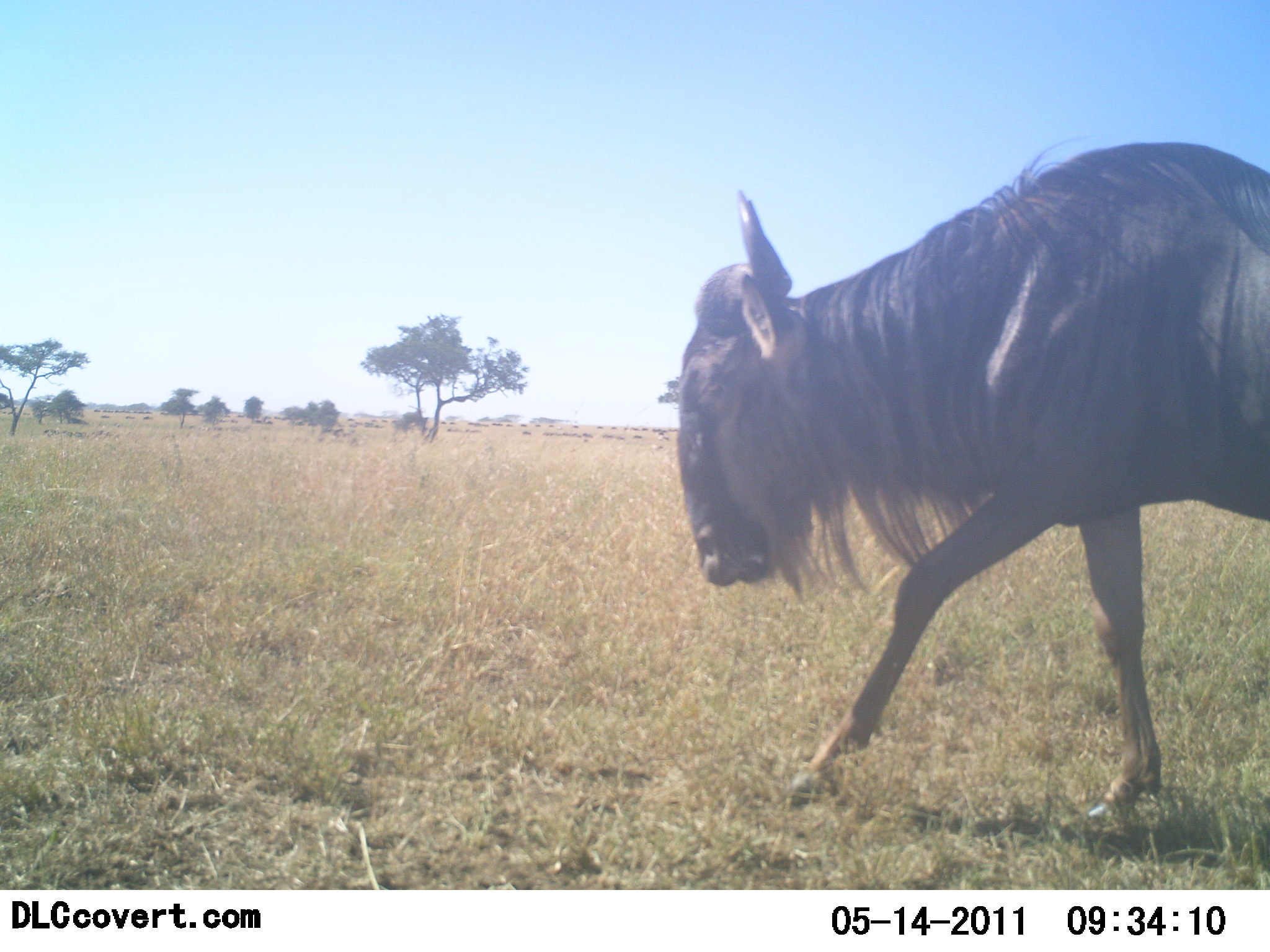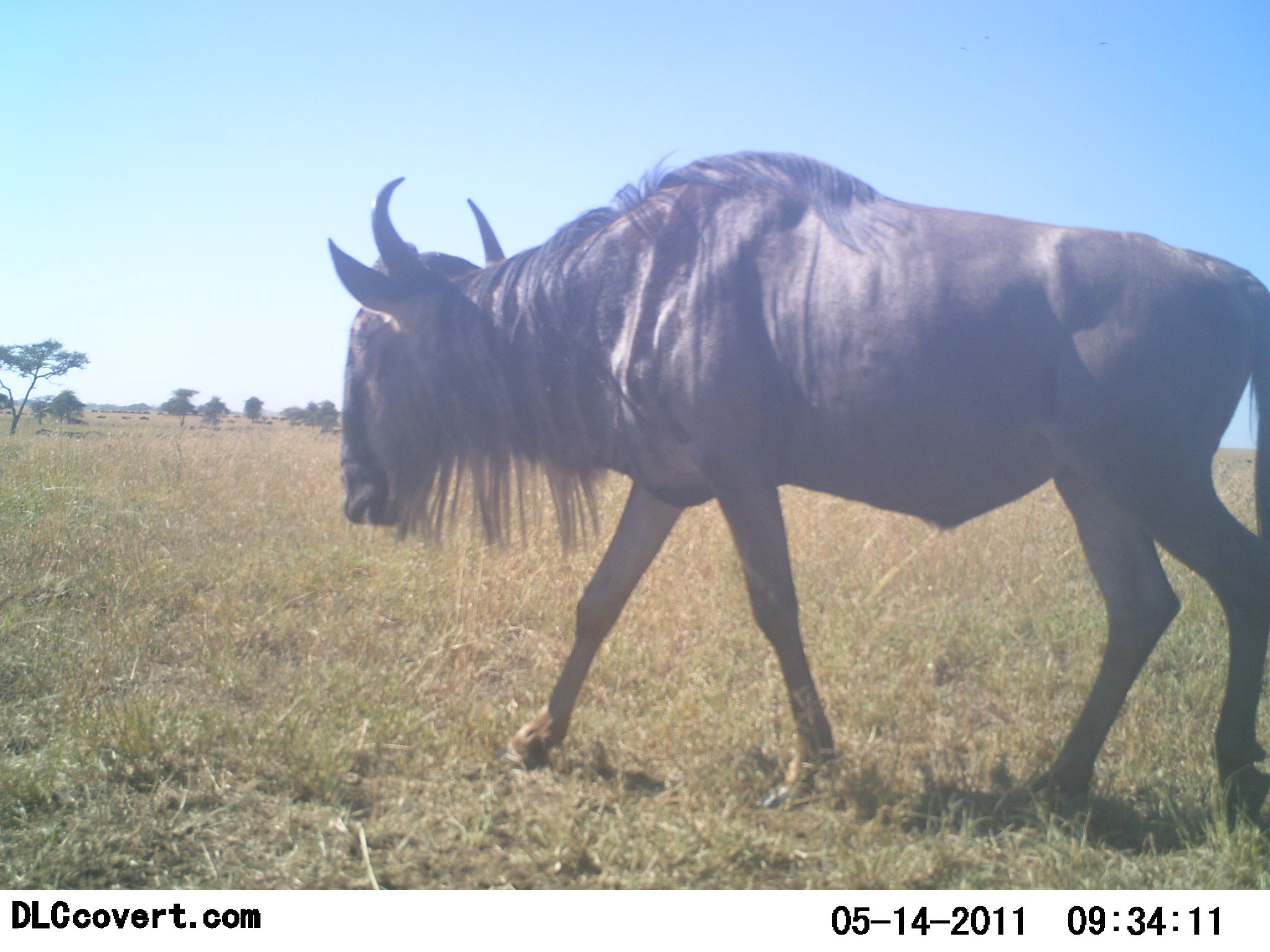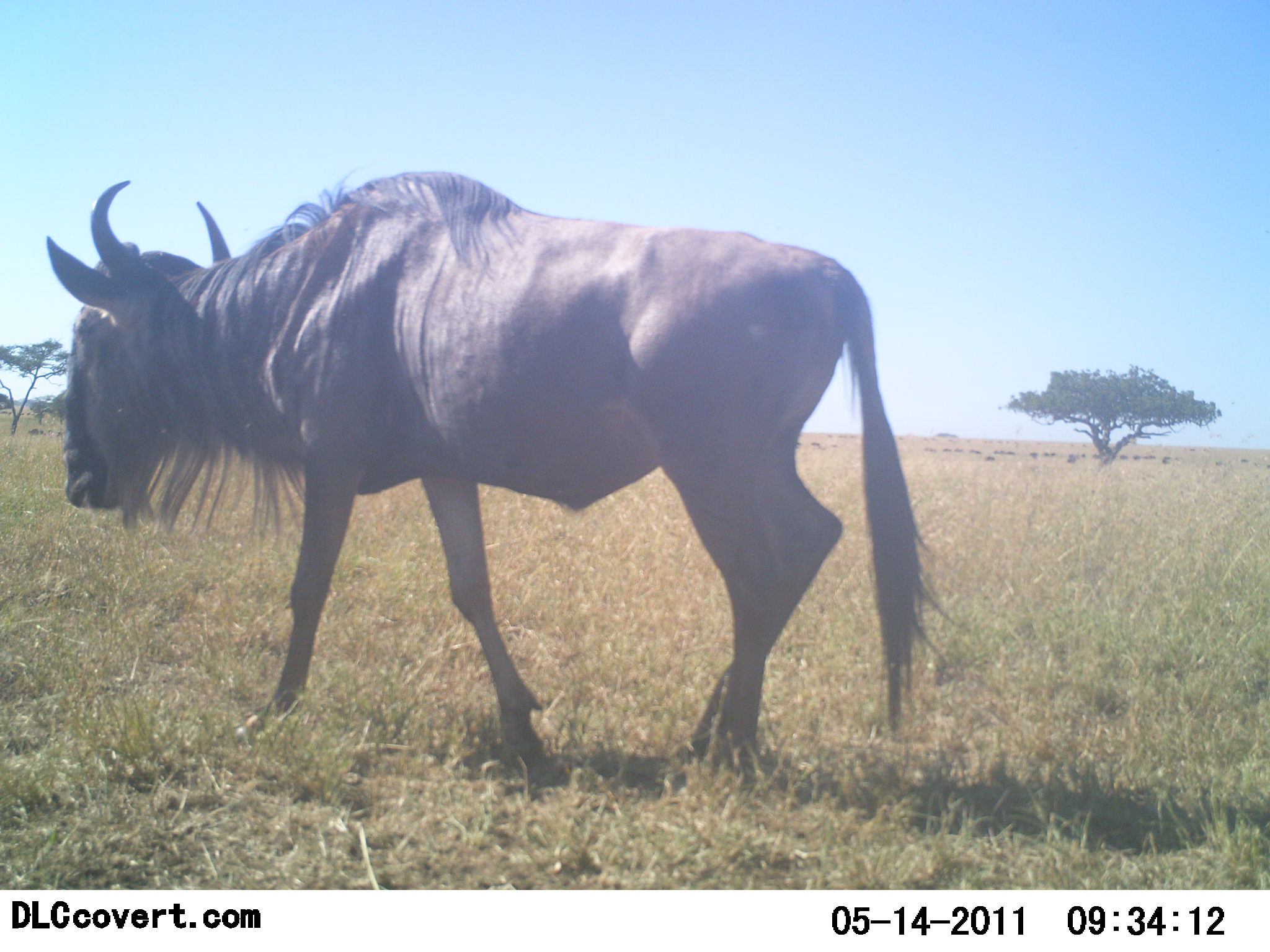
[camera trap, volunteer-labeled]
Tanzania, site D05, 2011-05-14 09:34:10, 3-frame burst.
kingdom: Animalia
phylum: Chordata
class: Mammalia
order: Artiodactyla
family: Bovidae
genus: Connochaetes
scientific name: Connochaetes taurinus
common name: blue wildebeest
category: wildebeest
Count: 1.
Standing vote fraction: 0%.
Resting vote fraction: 0%.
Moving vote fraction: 100%.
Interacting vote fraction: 0%.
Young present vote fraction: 0%.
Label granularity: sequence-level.